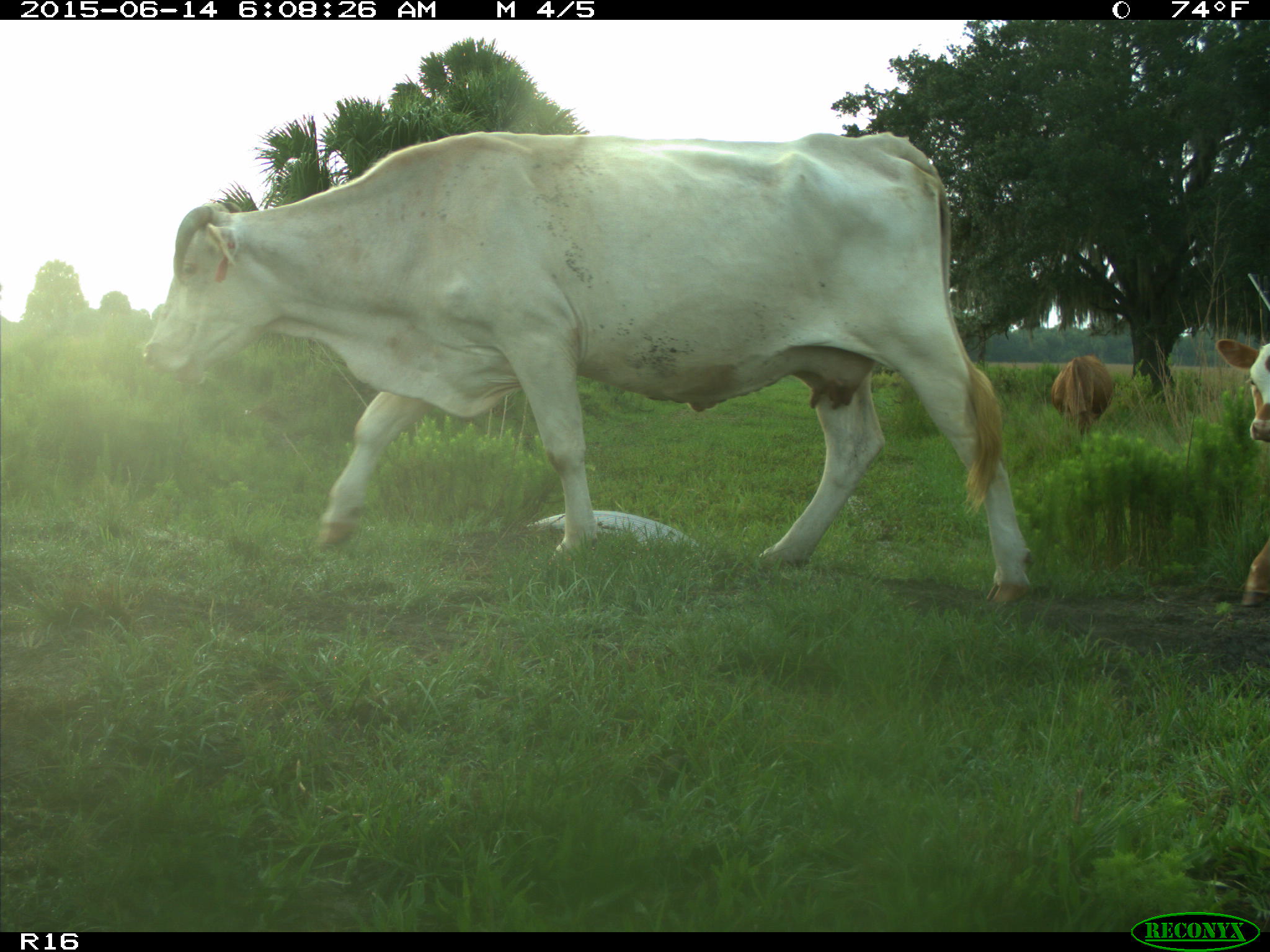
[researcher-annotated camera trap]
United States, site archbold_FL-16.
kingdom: Animalia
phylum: Chordata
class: Mammalia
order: Artiodactyla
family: Bovidae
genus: Bos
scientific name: Bos taurus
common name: domestic cow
Bos taurus (domestic cow).